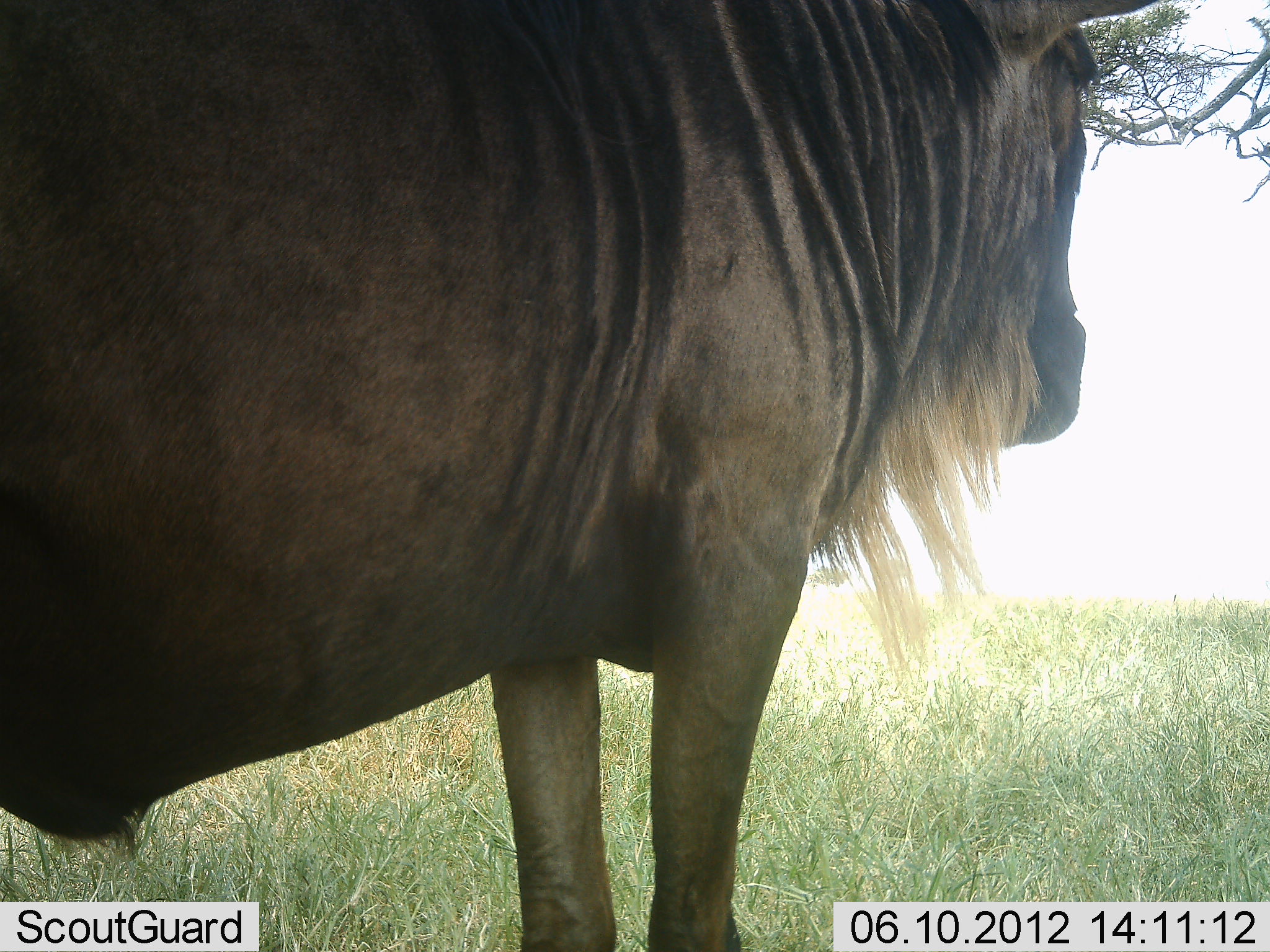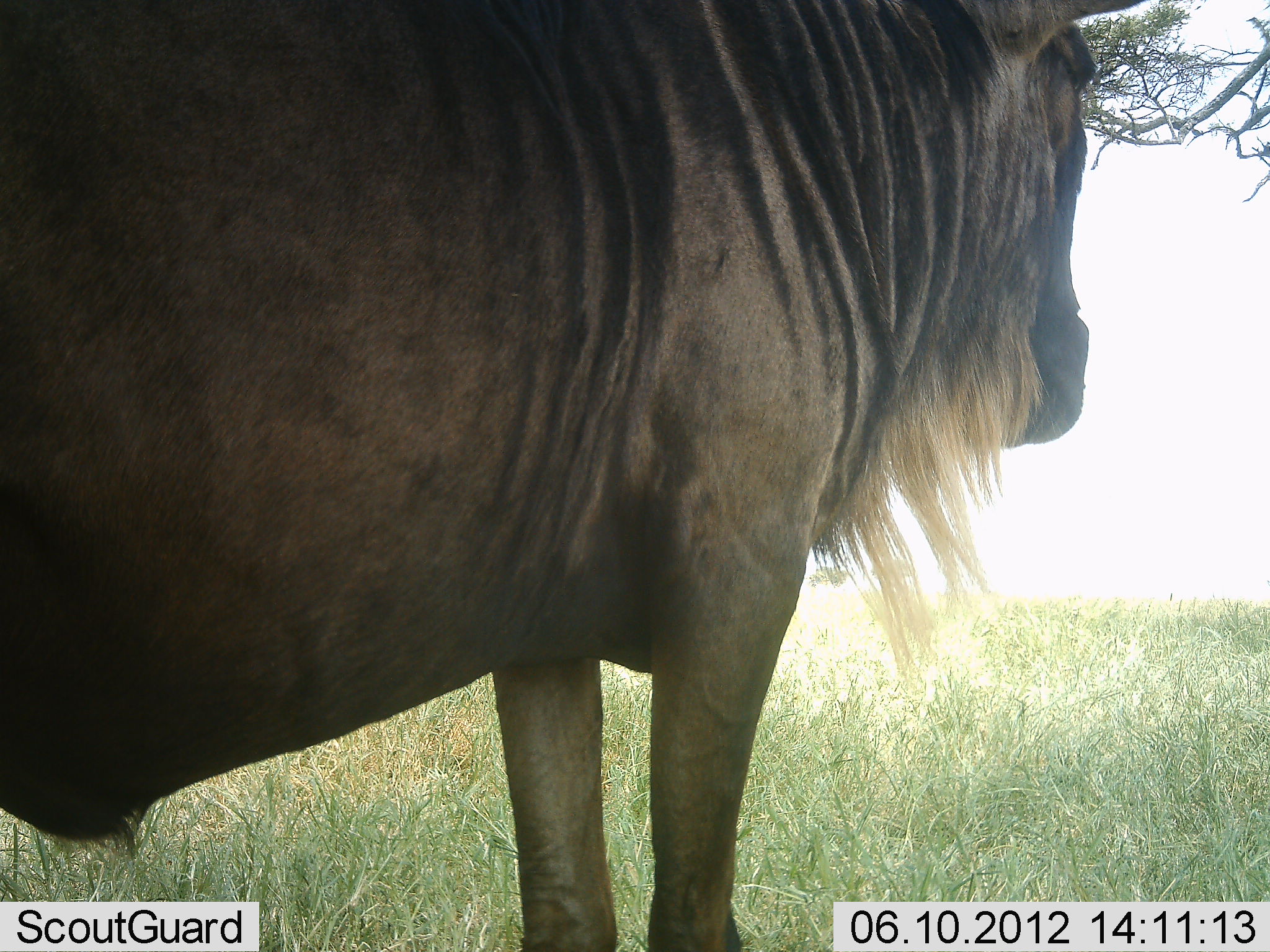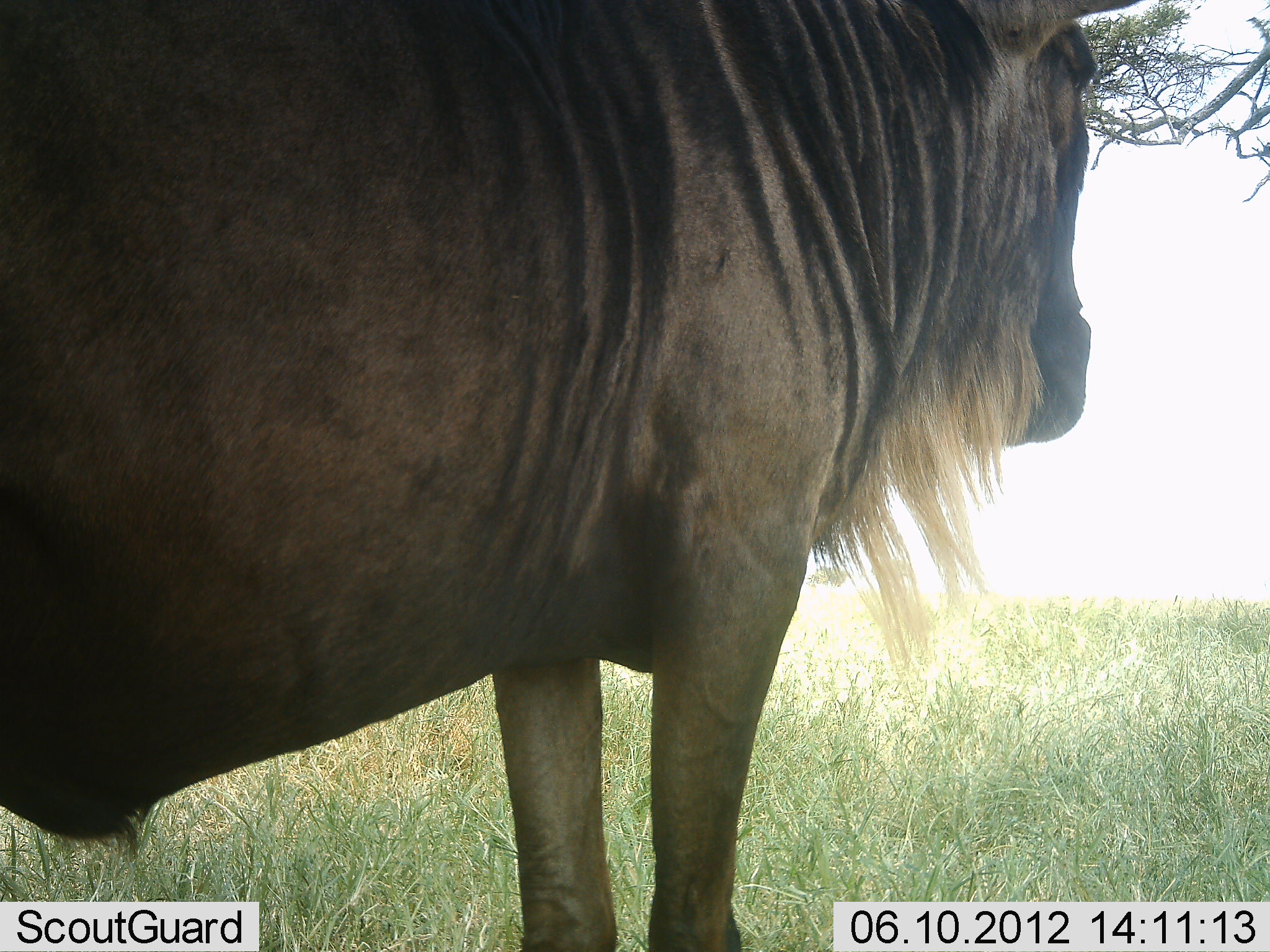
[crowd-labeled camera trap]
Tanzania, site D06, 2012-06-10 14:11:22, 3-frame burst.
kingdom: Animalia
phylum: Chordata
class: Mammalia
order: Artiodactyla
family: Bovidae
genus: Connochaetes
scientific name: Connochaetes taurinus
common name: blue wildebeest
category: wildebeest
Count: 1.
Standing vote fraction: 100%.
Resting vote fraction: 0%.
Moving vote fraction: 0%.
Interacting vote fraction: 0%.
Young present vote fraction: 0%.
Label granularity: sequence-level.